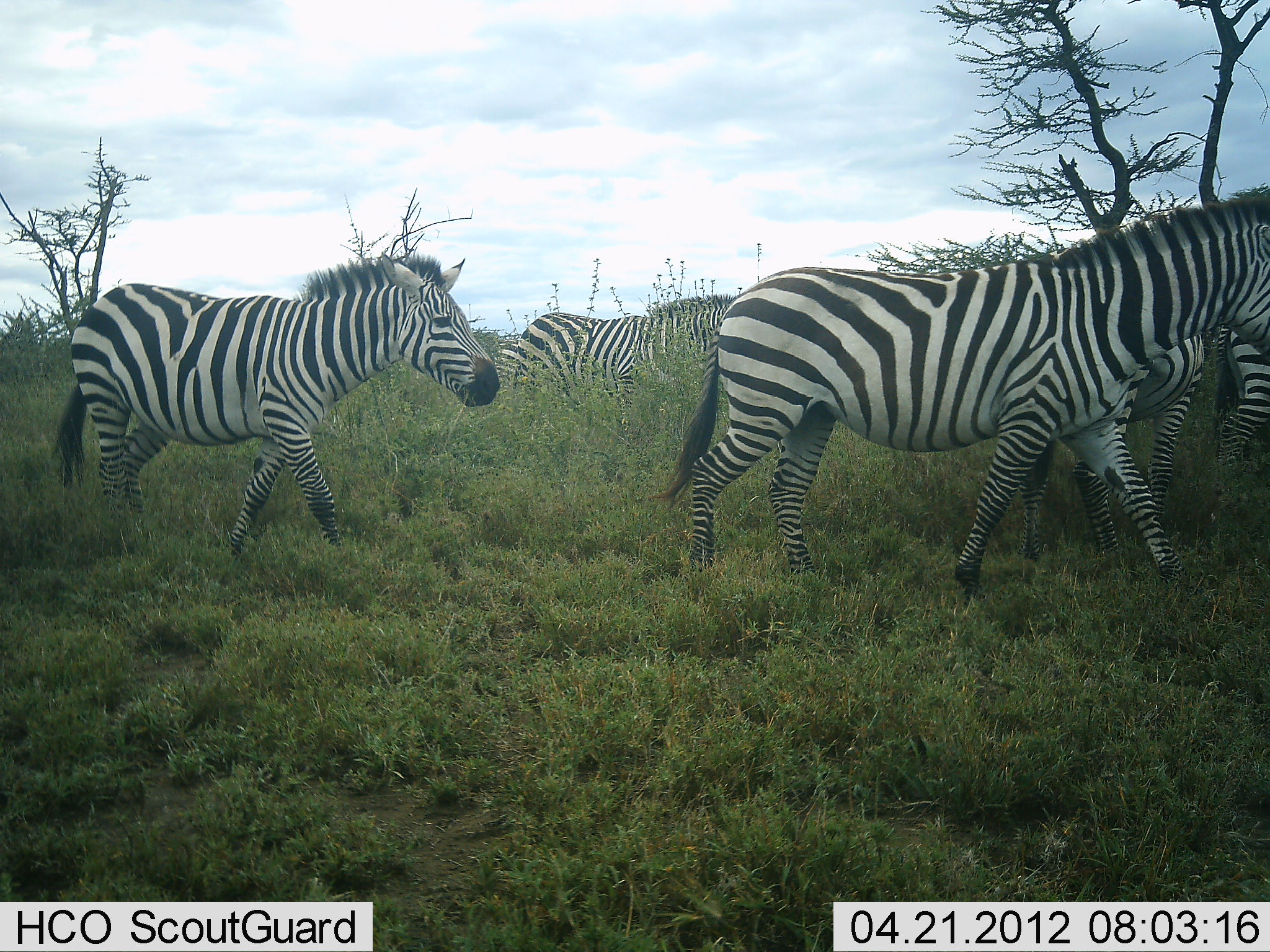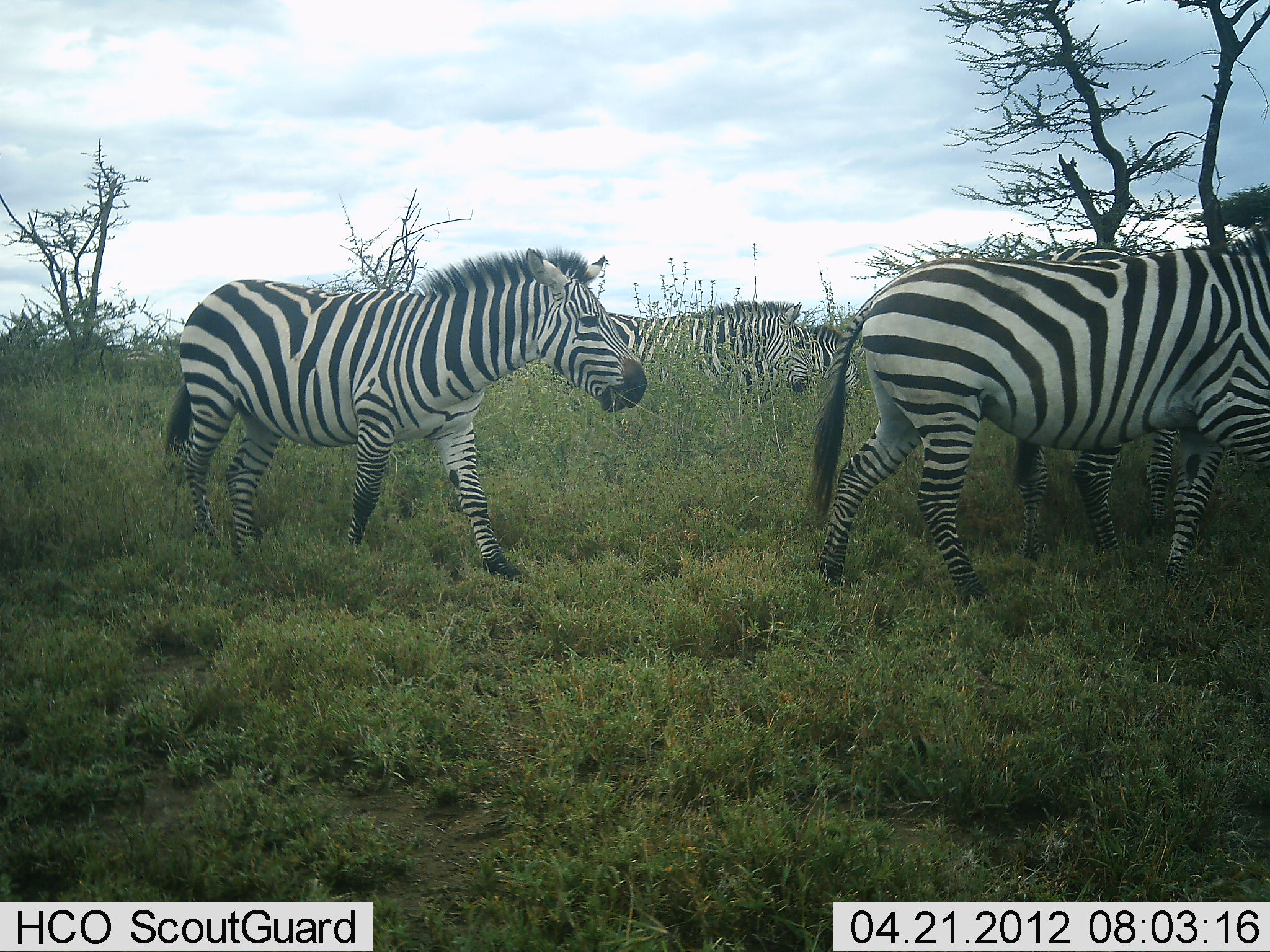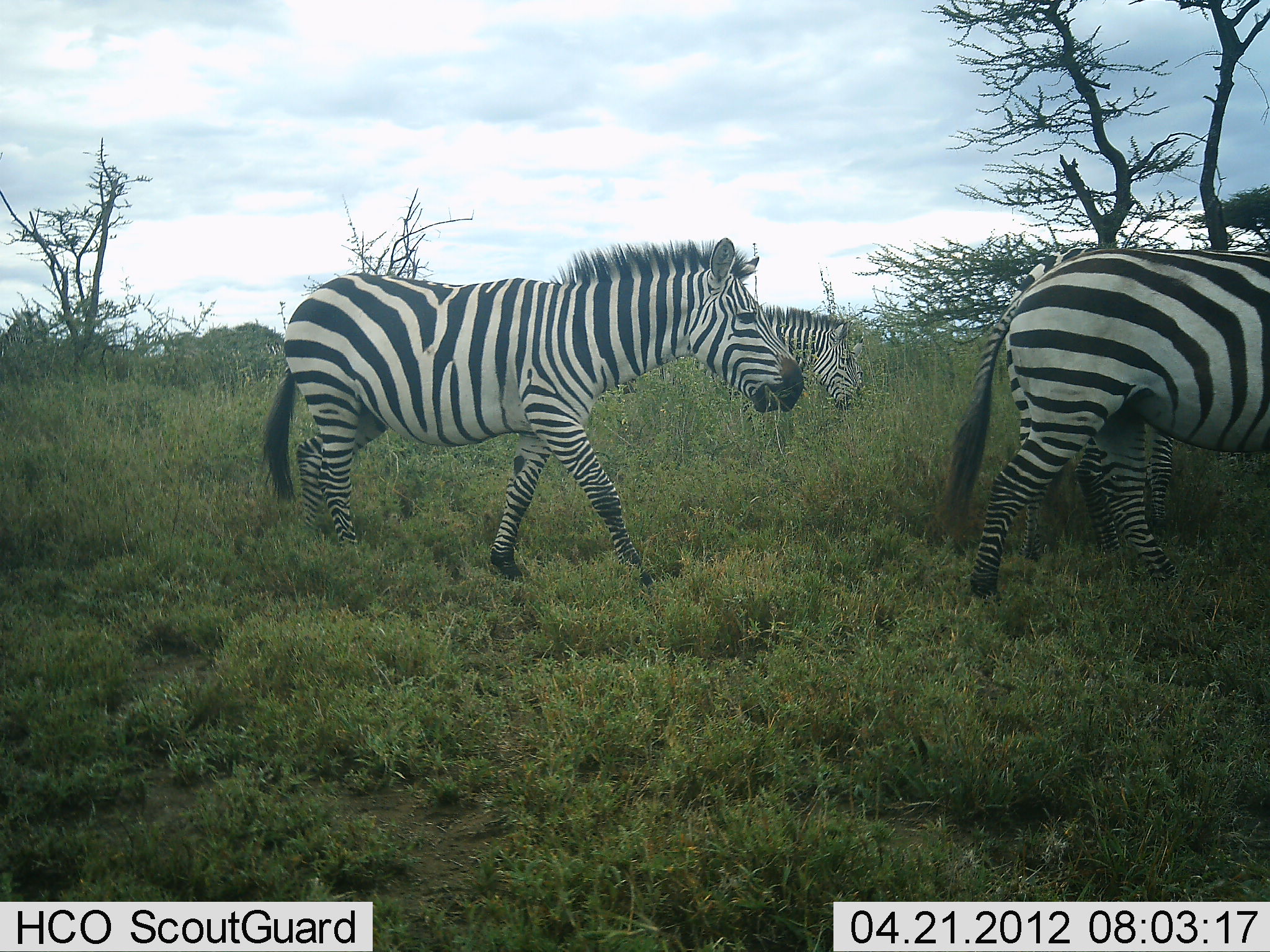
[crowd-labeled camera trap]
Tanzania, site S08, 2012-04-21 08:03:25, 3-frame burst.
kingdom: Animalia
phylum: Chordata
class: Mammalia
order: Perissodactyla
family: Equidae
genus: Equus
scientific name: Equus quagga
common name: plains zebra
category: zebra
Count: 6.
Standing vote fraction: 29%.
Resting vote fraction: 0%.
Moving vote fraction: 100%.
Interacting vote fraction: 0%.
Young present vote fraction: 0%.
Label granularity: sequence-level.